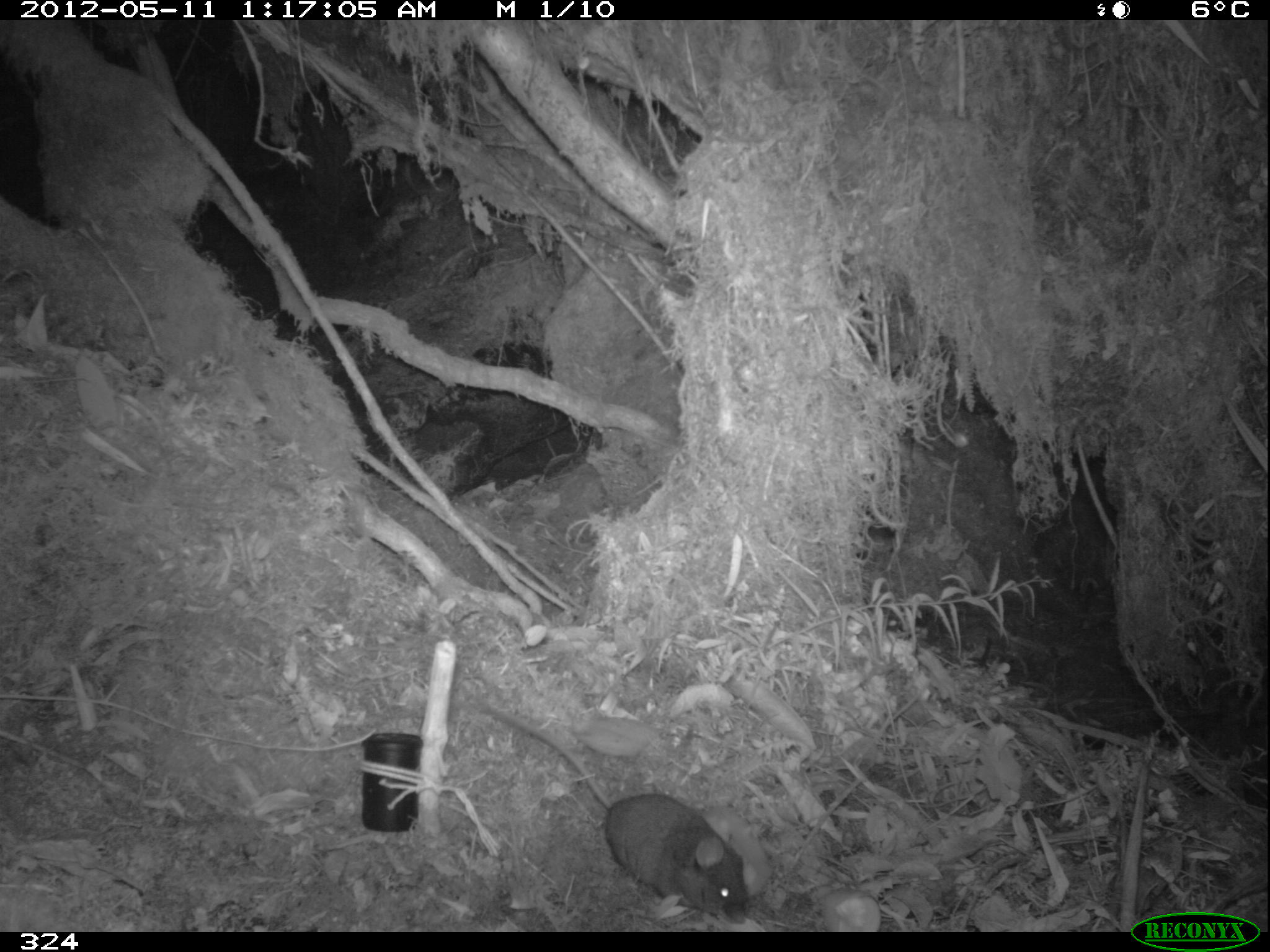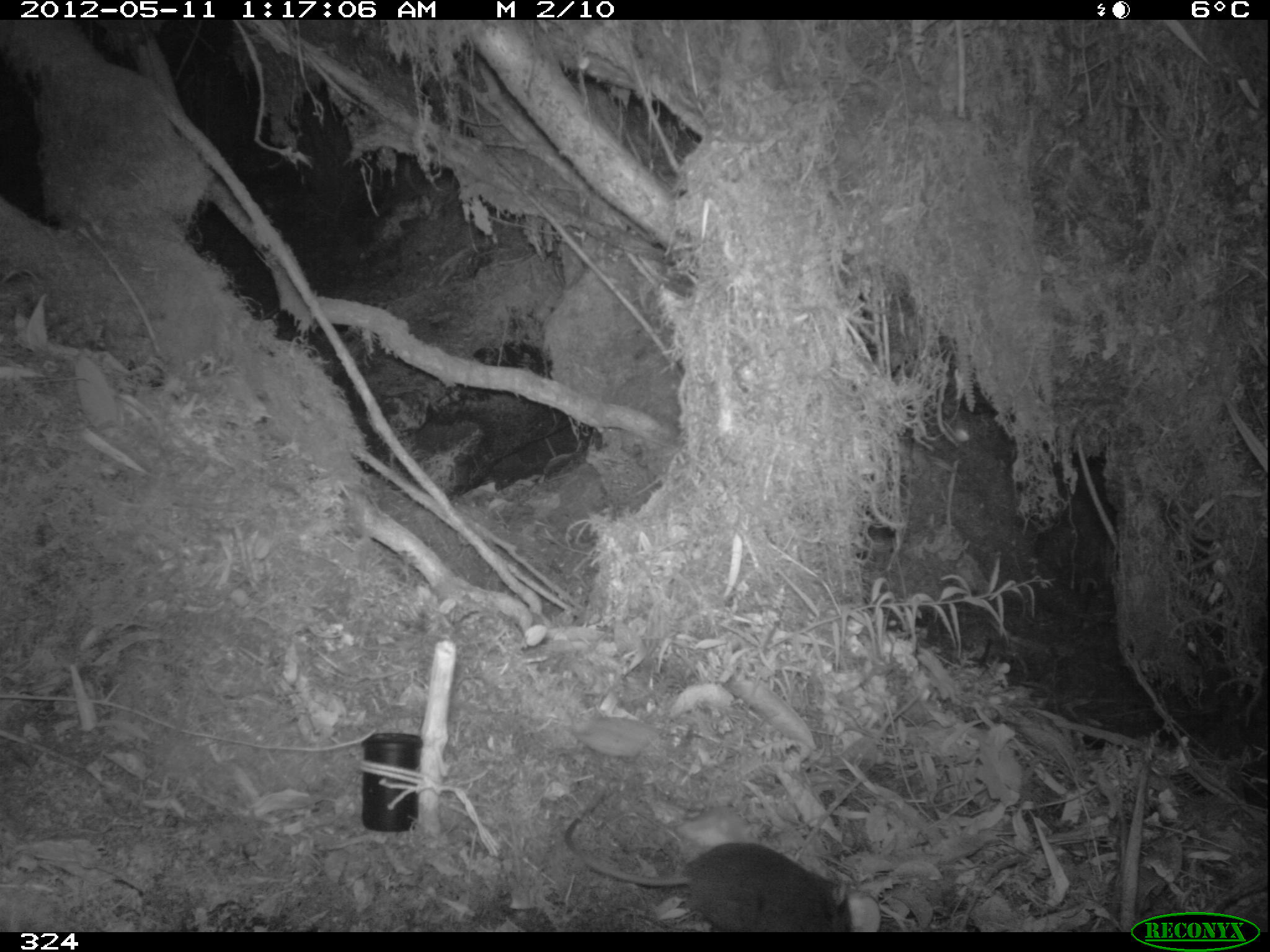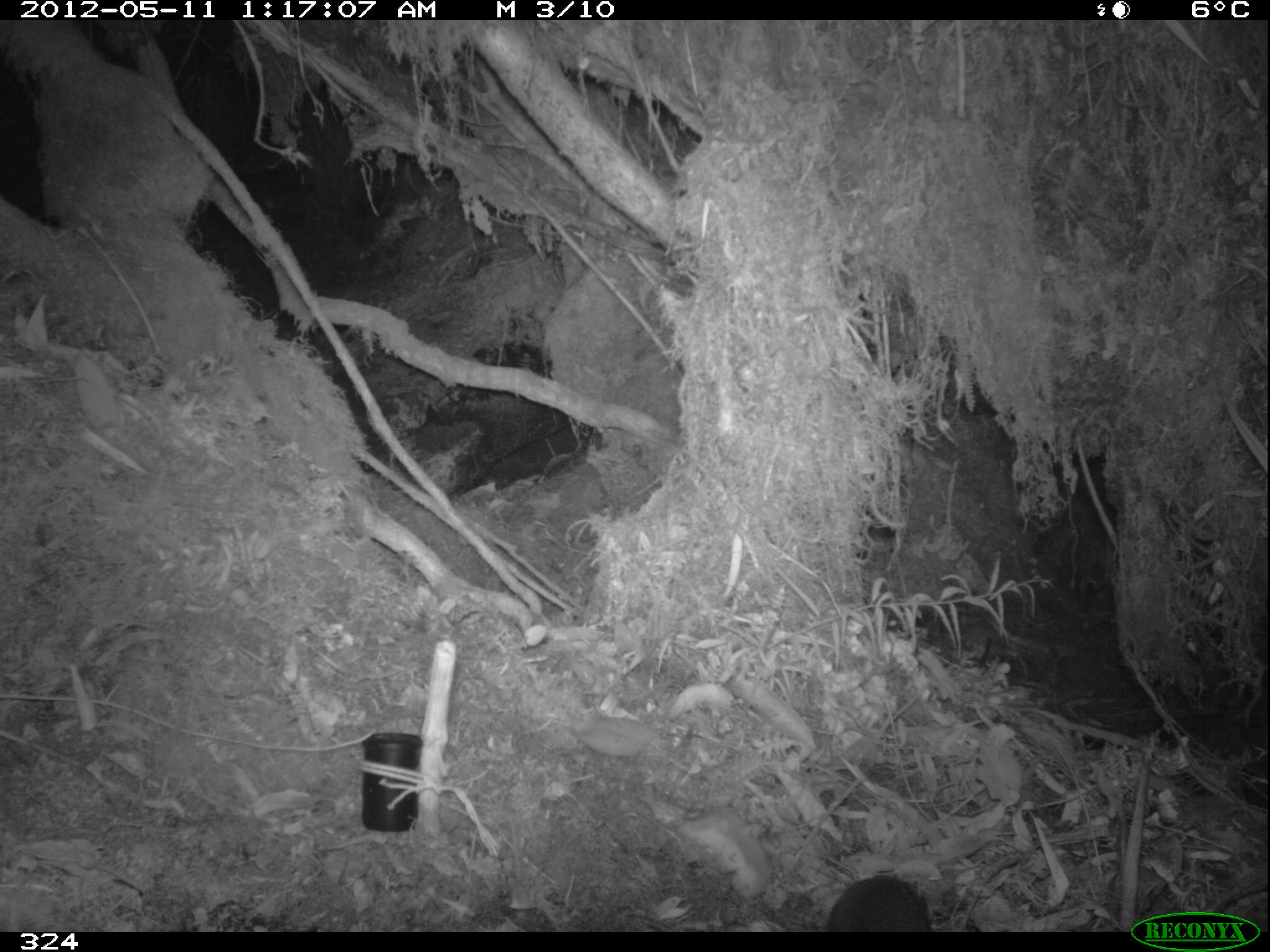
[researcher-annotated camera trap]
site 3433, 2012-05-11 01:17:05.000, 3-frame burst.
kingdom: Animalia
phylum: Chordata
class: Mammalia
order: Rodentia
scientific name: Rodentia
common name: rodents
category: unknown rodent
Unknown rodent (rodents) (Rodentia).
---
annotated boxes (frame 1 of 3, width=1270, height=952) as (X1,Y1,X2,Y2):
unknown rodent: (477,701,746,924)